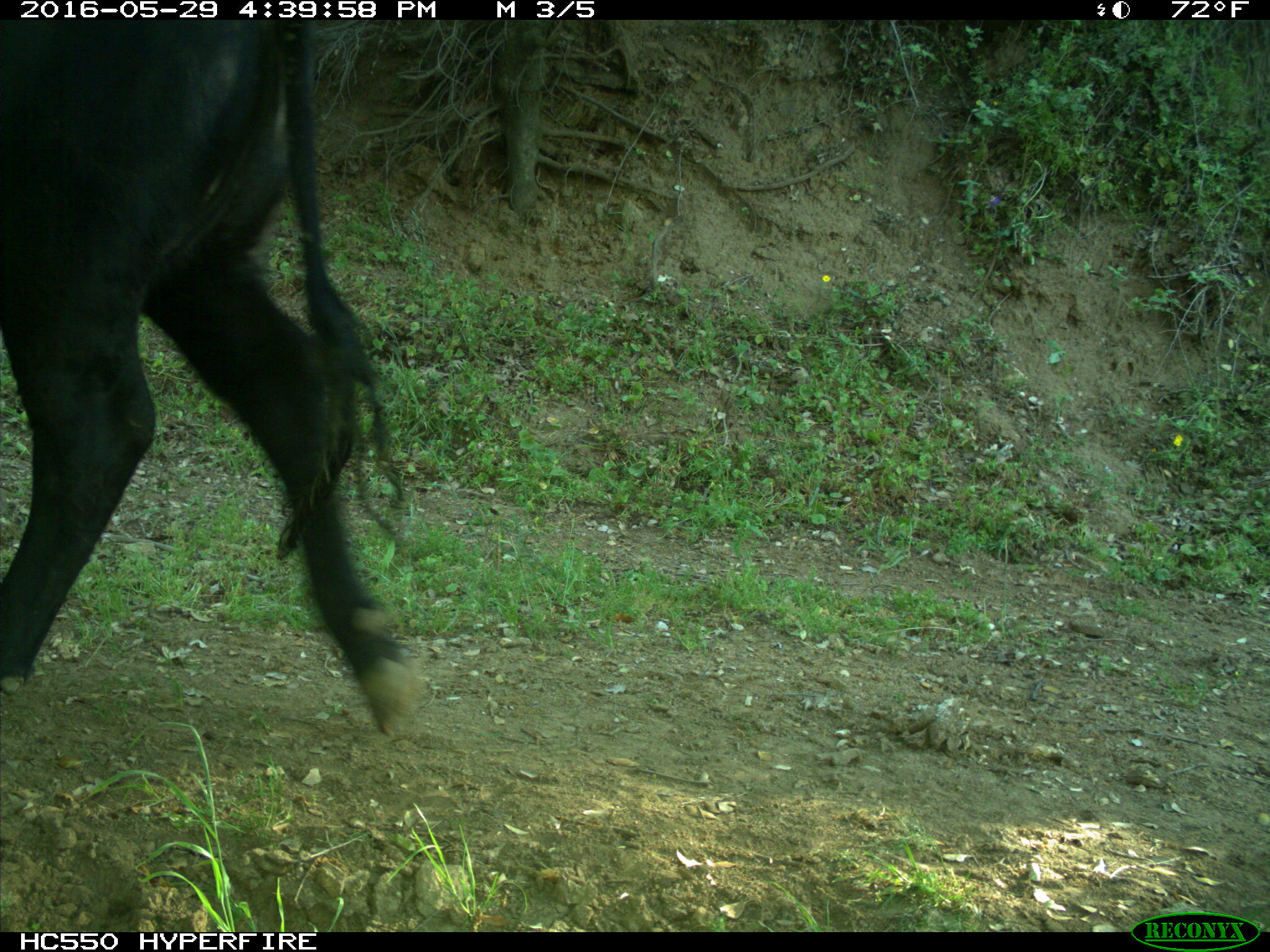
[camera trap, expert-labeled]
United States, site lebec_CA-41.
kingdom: Animalia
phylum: Chordata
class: Mammalia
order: Artiodactyla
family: Bovidae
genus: Bos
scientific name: Bos taurus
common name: domestic cow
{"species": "Bos taurus (domestic cow)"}